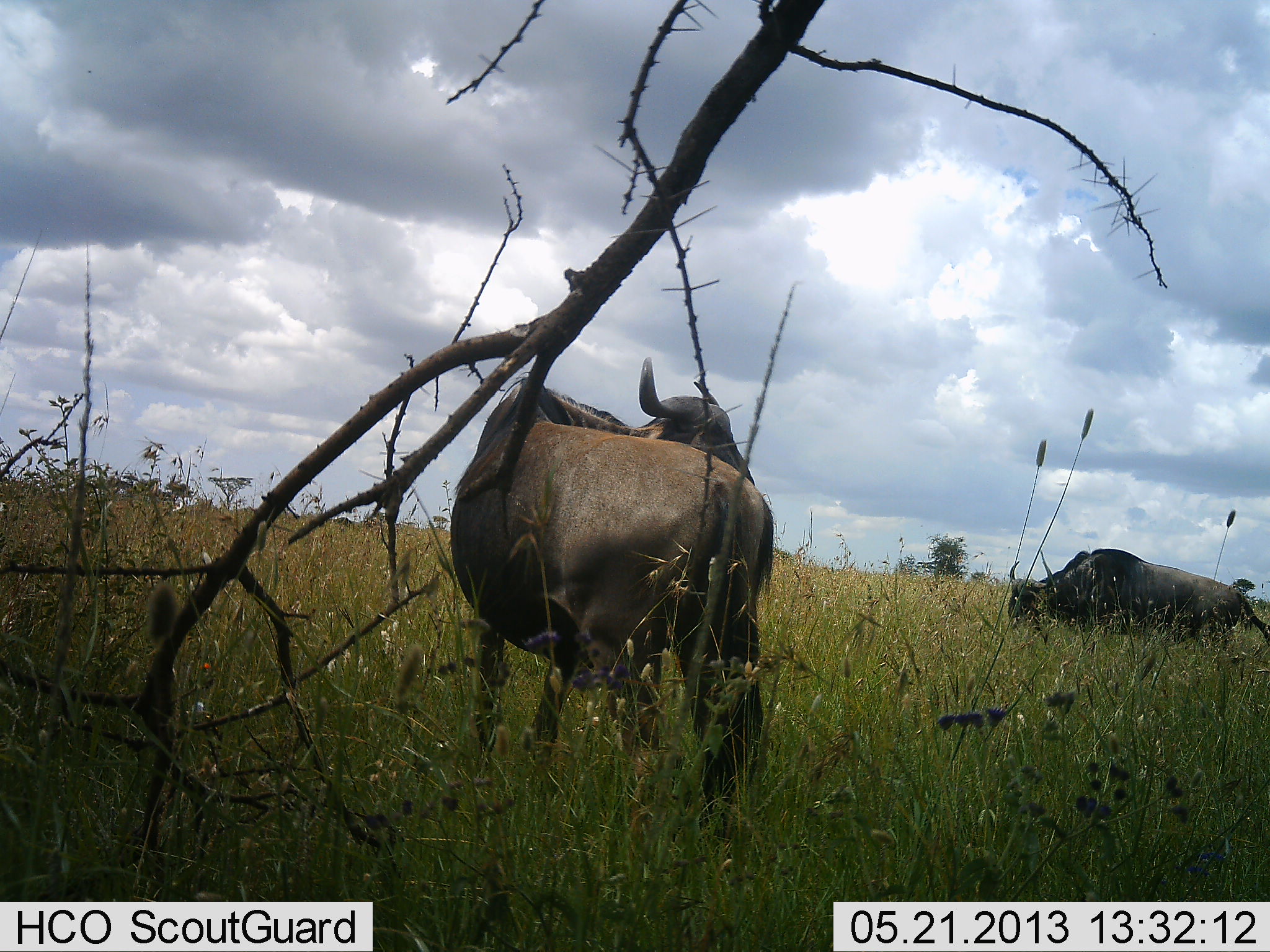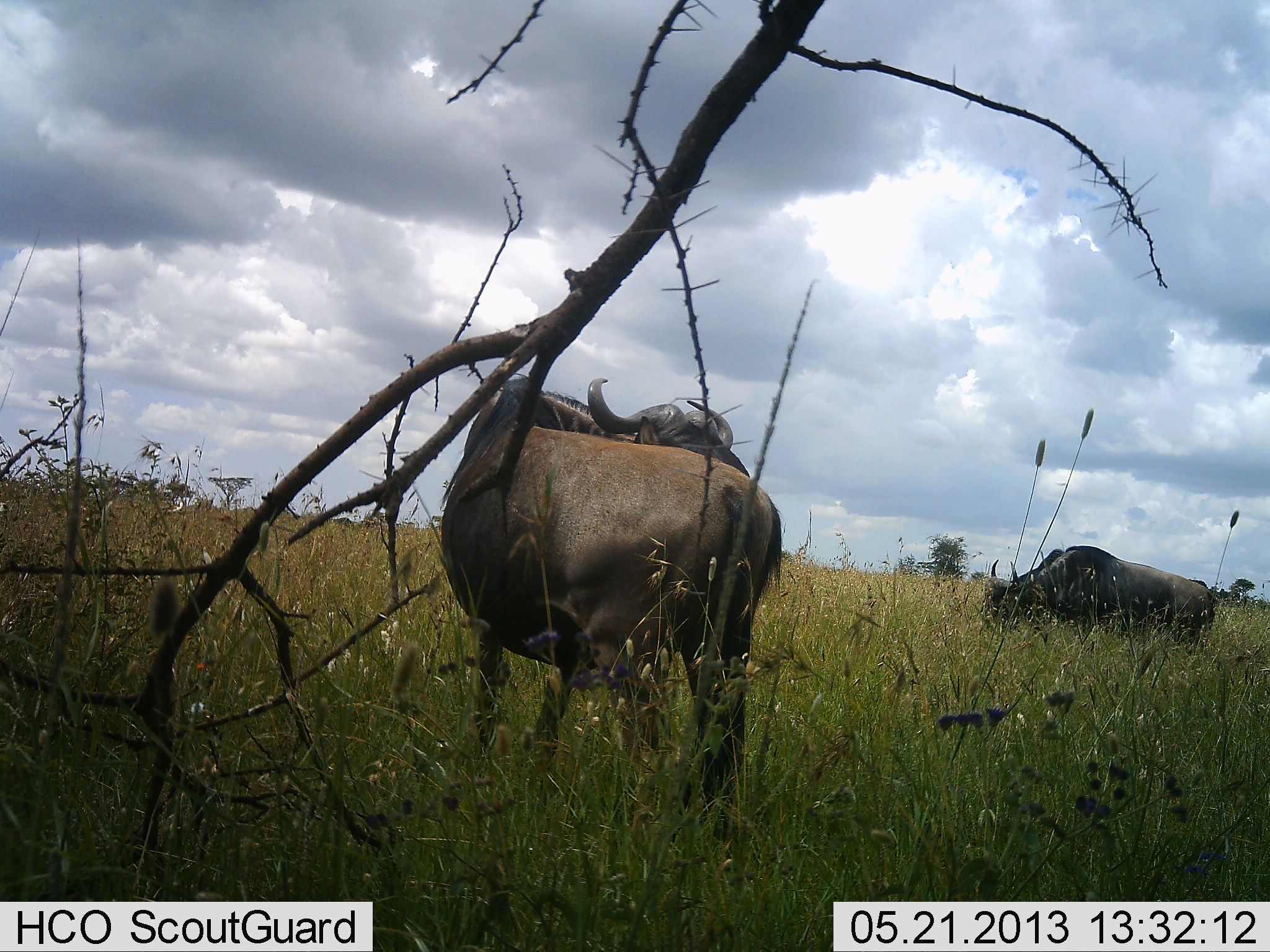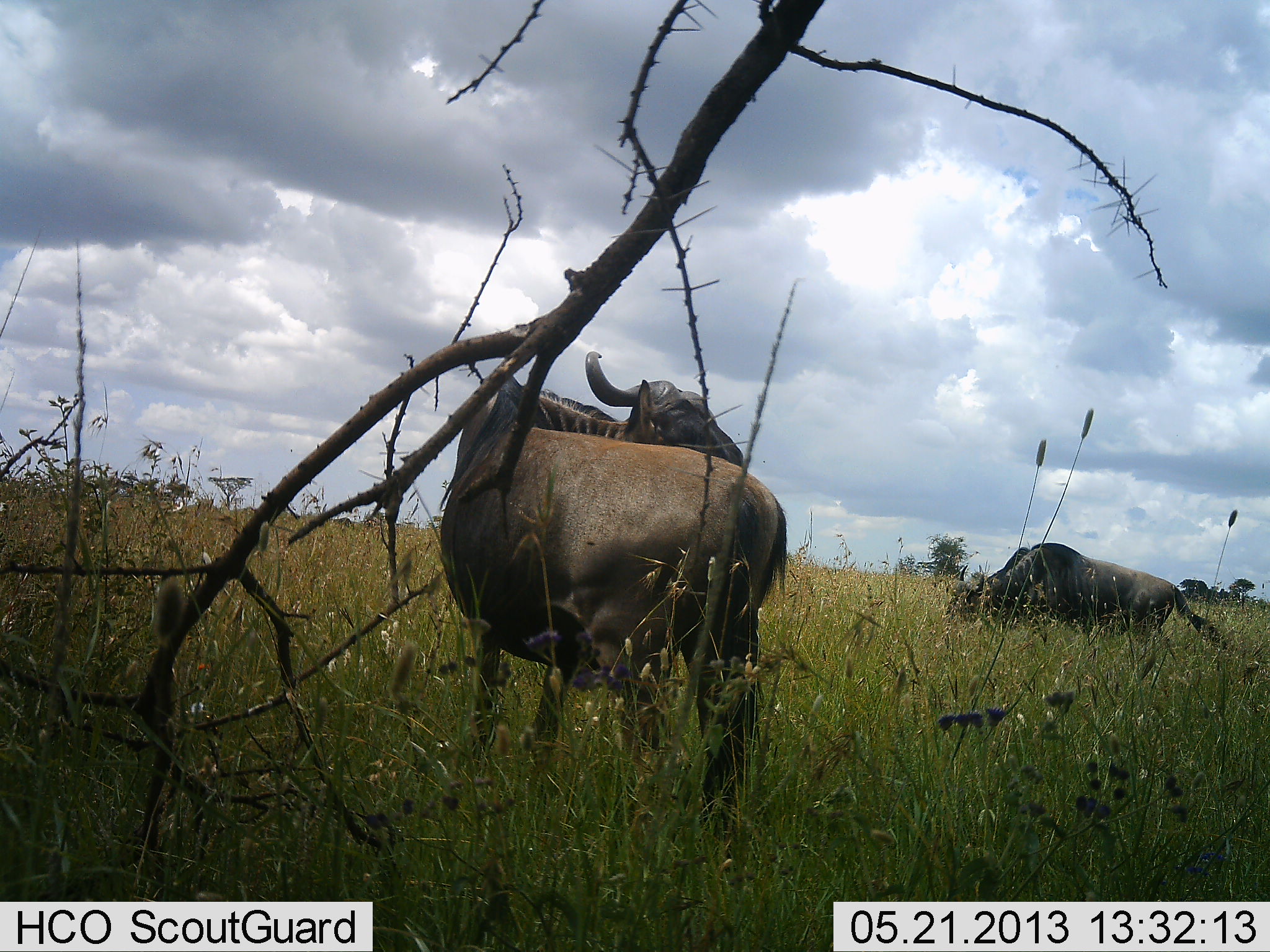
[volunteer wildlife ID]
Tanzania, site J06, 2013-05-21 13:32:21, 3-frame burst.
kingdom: Animalia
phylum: Chordata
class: Mammalia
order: Artiodactyla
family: Bovidae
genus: Connochaetes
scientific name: Connochaetes taurinus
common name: blue wildebeest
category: wildebeest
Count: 2.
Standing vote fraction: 79%.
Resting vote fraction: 0%.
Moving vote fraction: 37%.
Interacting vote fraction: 0%.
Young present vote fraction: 0%.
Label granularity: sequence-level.